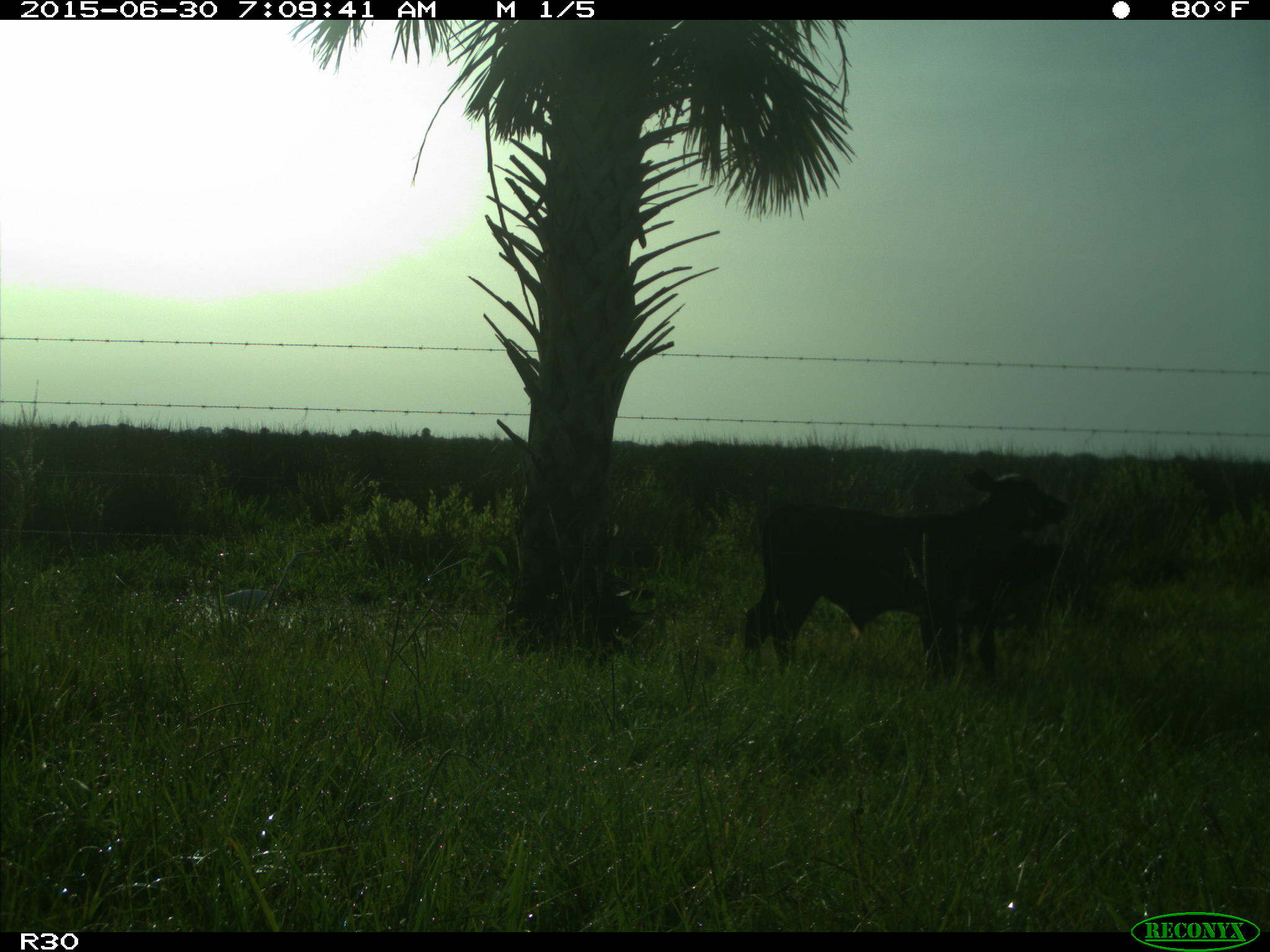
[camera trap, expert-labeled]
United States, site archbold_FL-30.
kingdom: Animalia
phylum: Chordata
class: Mammalia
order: Artiodactyla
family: Bovidae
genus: Bos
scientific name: Bos taurus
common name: domestic cow